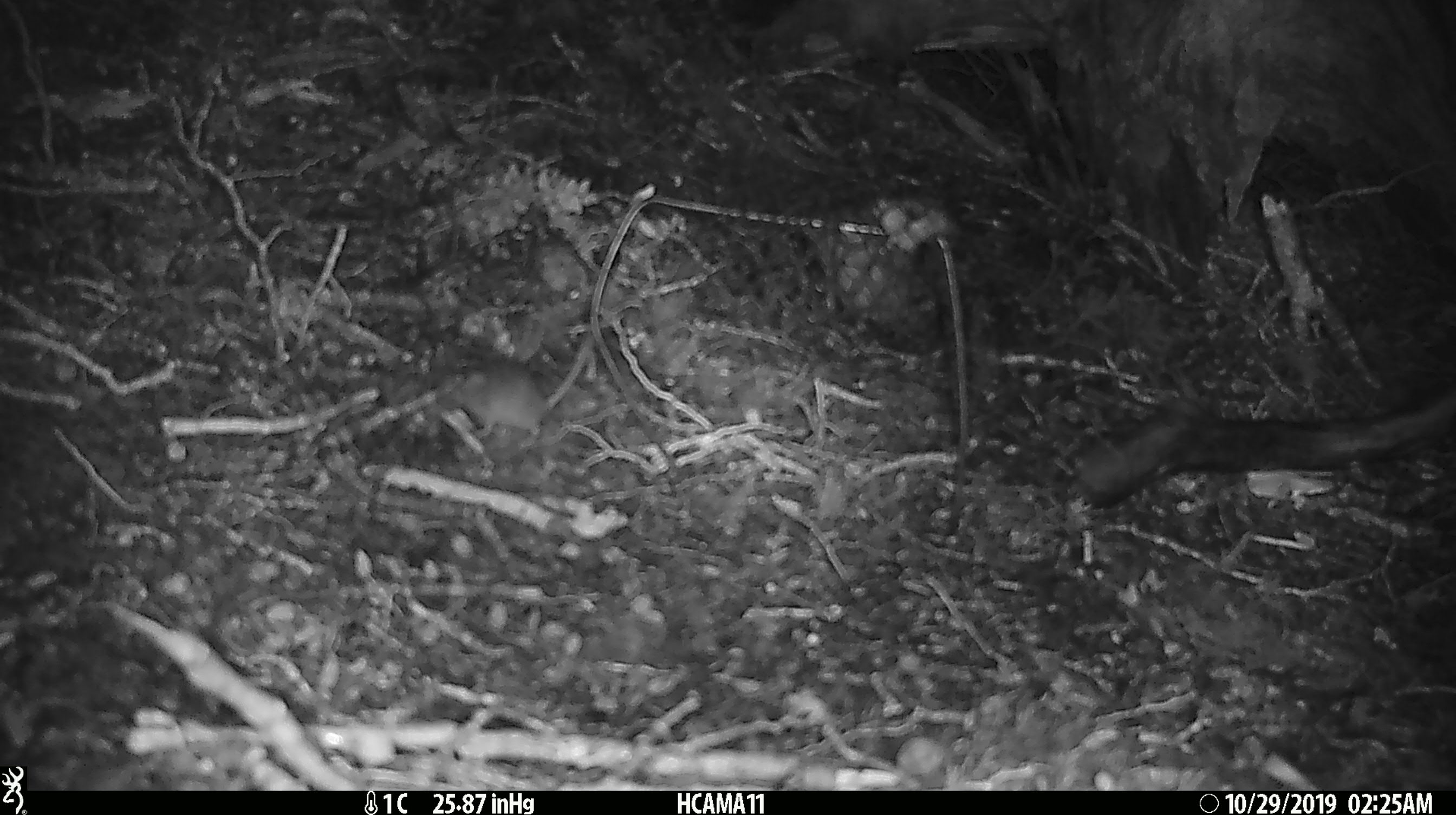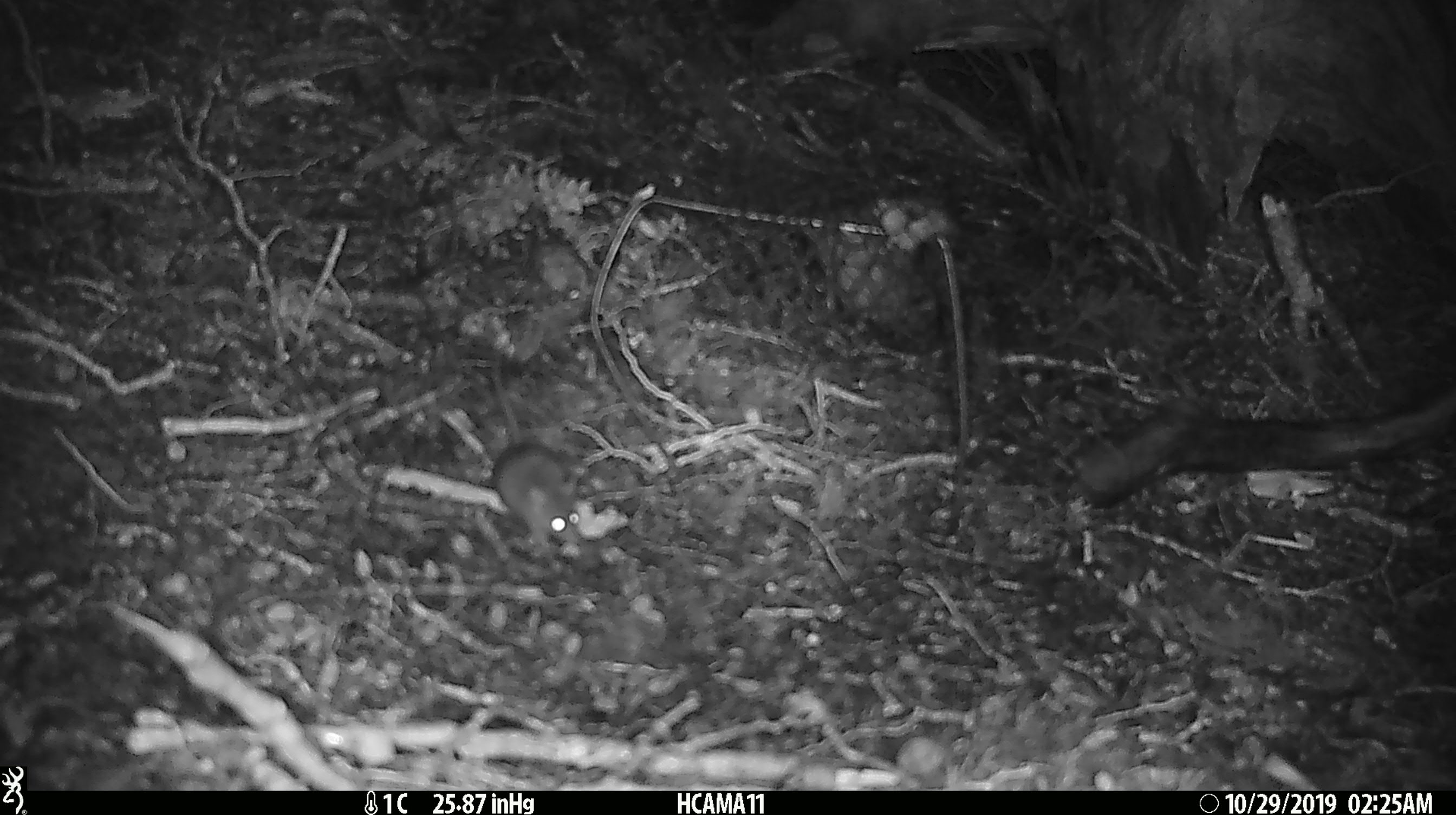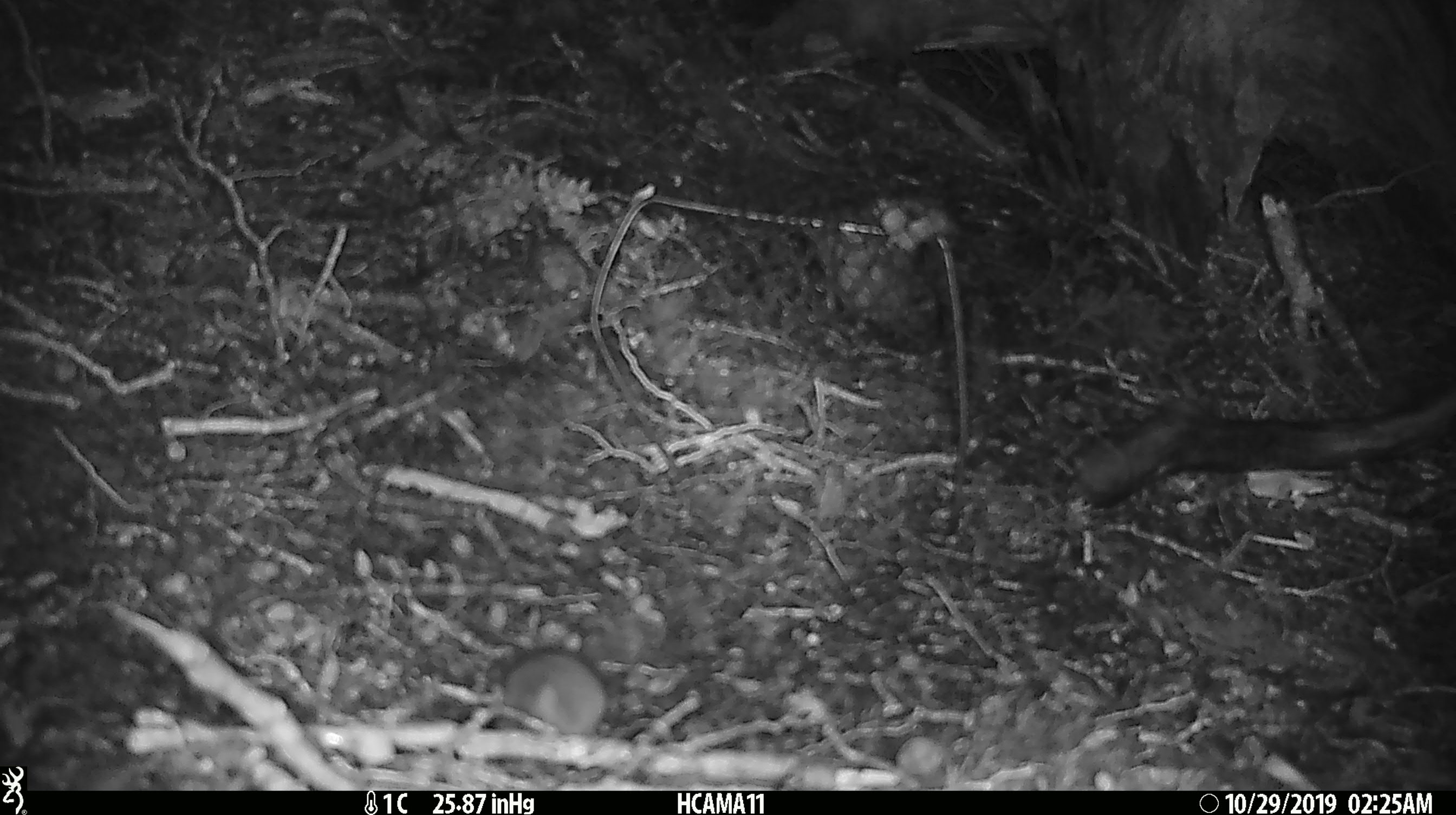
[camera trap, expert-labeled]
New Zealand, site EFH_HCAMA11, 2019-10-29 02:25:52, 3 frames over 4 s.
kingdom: Animalia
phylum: Chordata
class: Mammalia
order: Rodentia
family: Muridae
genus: Mus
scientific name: Mus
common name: mouse